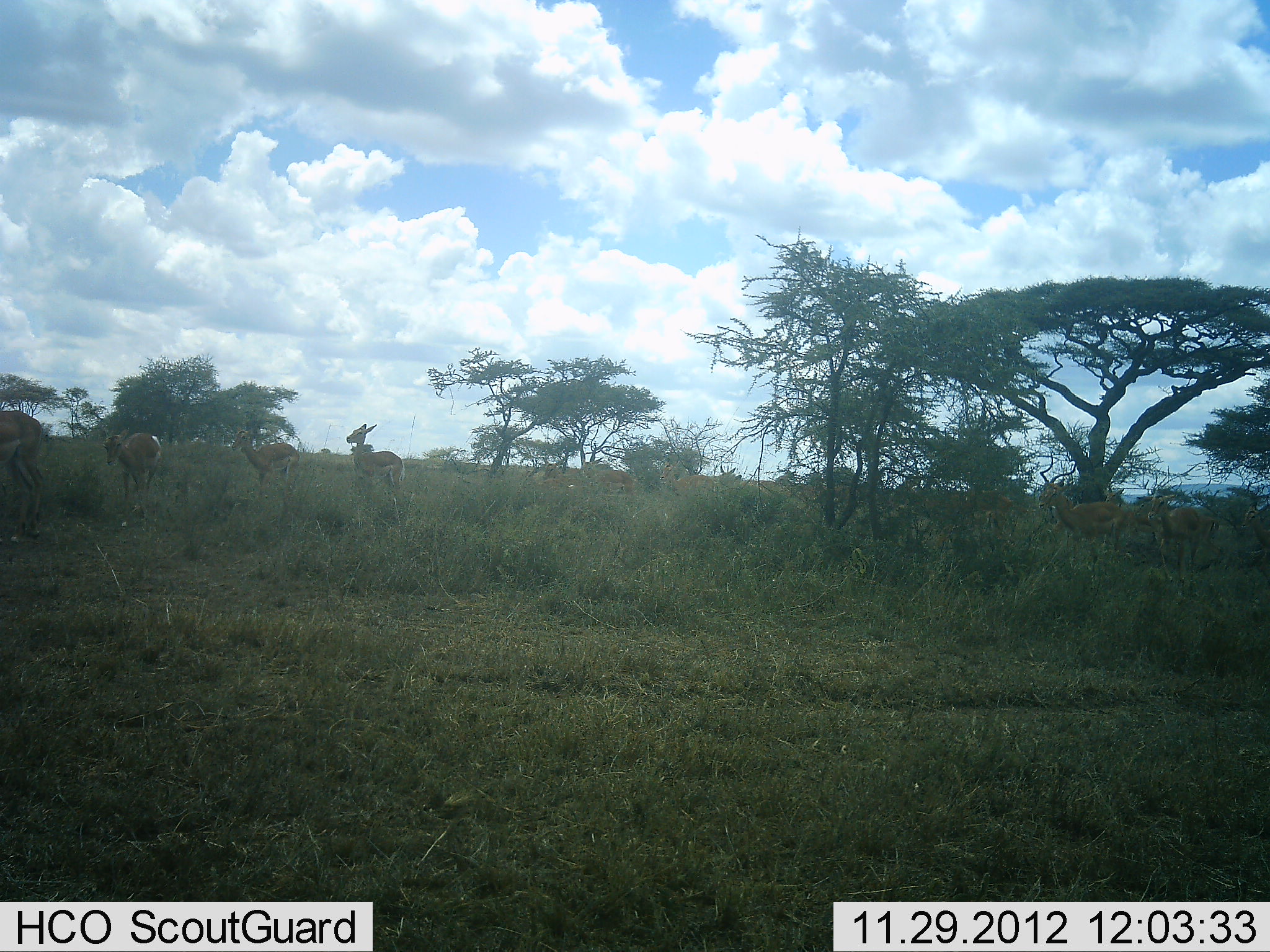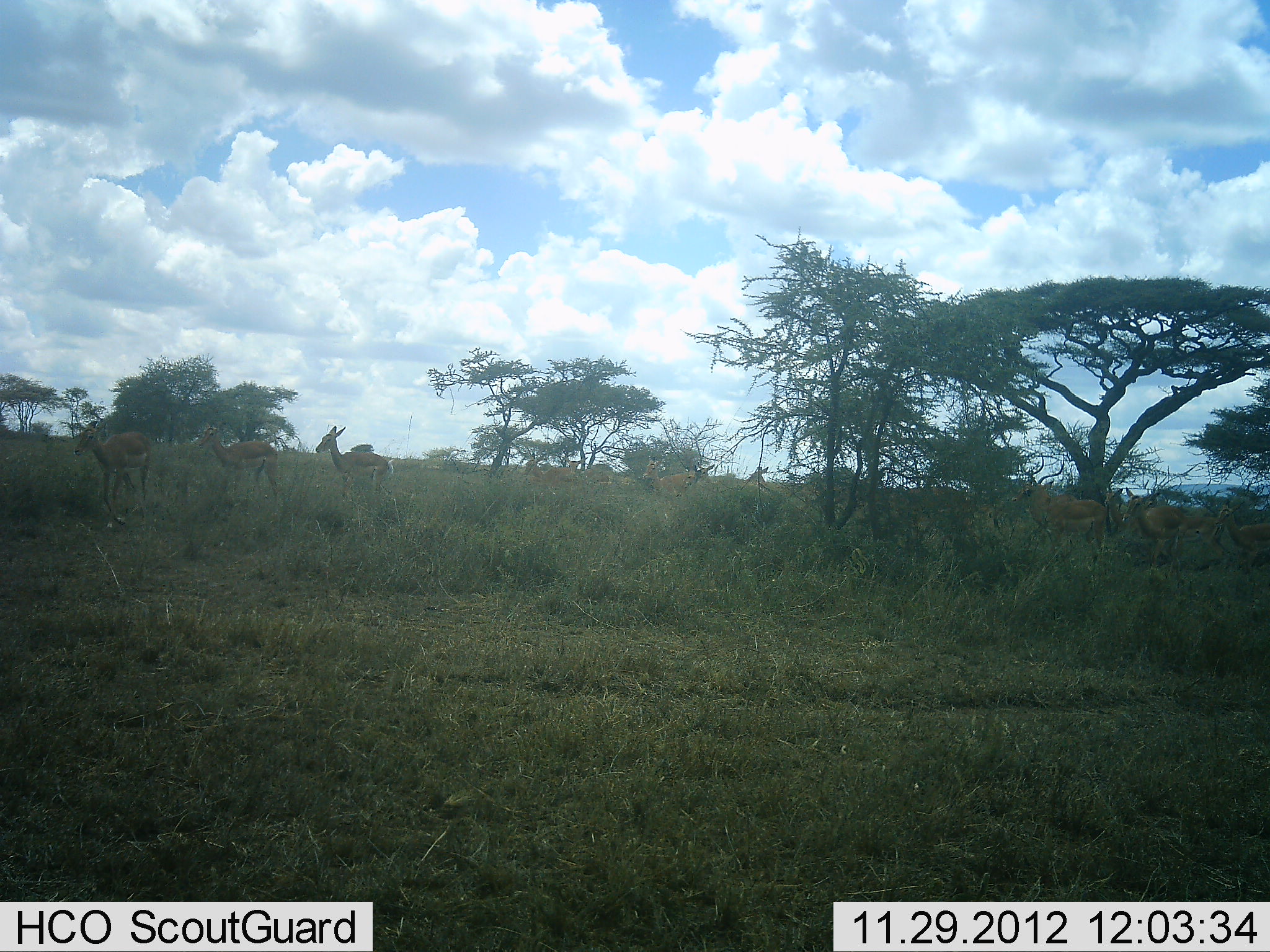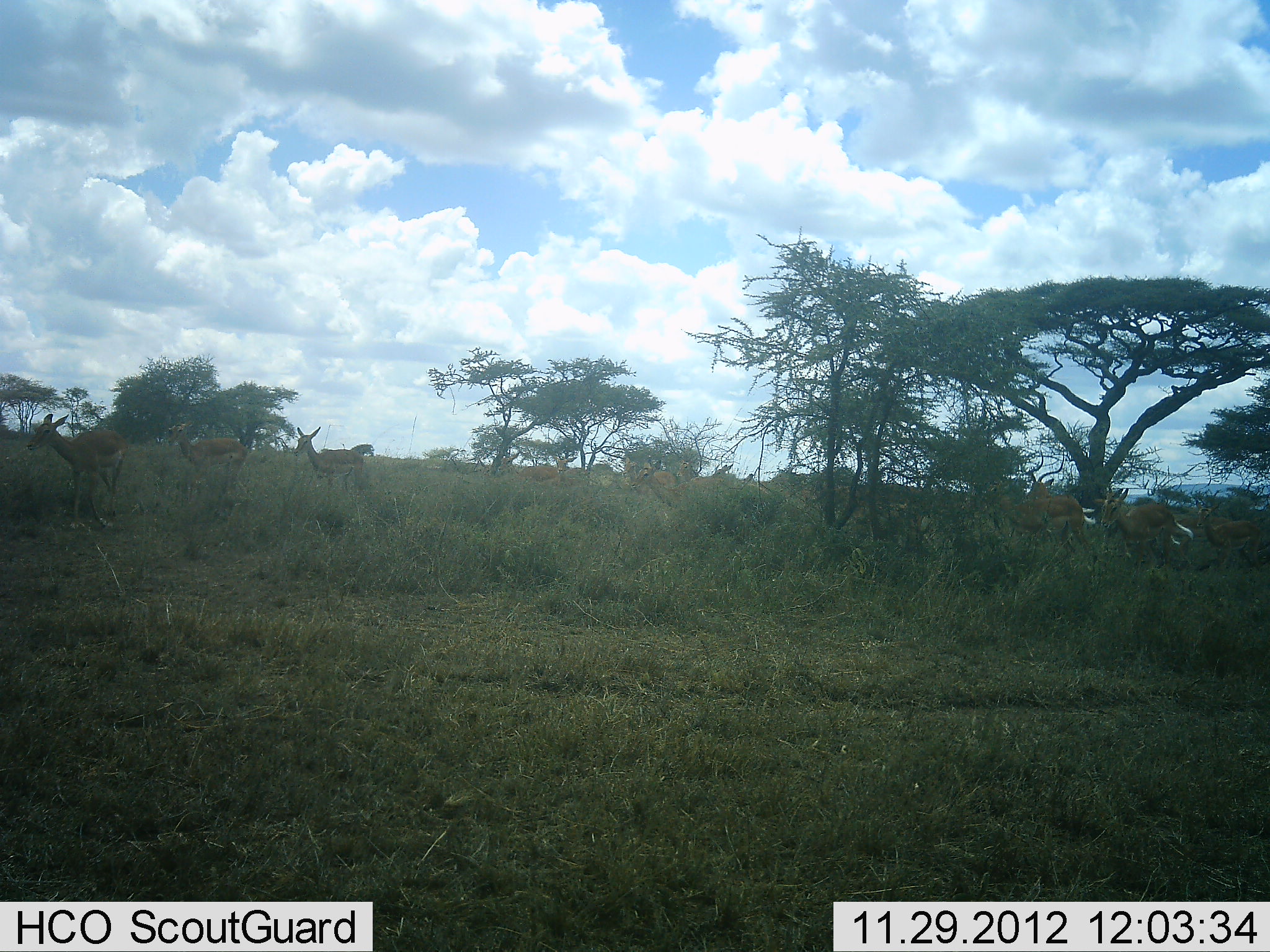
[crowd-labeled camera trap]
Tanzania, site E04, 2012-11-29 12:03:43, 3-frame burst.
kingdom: Animalia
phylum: Chordata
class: Mammalia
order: Artiodactyla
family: Bovidae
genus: Aepyceros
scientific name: Aepyceros melampus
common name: impala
Impala (Aepyceros melampus), count 11-50. Behavior (volunteer vote fractions): standing 0%, resting 0%, moving 100%, interacting 0%. Young present (vote fraction): 0%. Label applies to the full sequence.